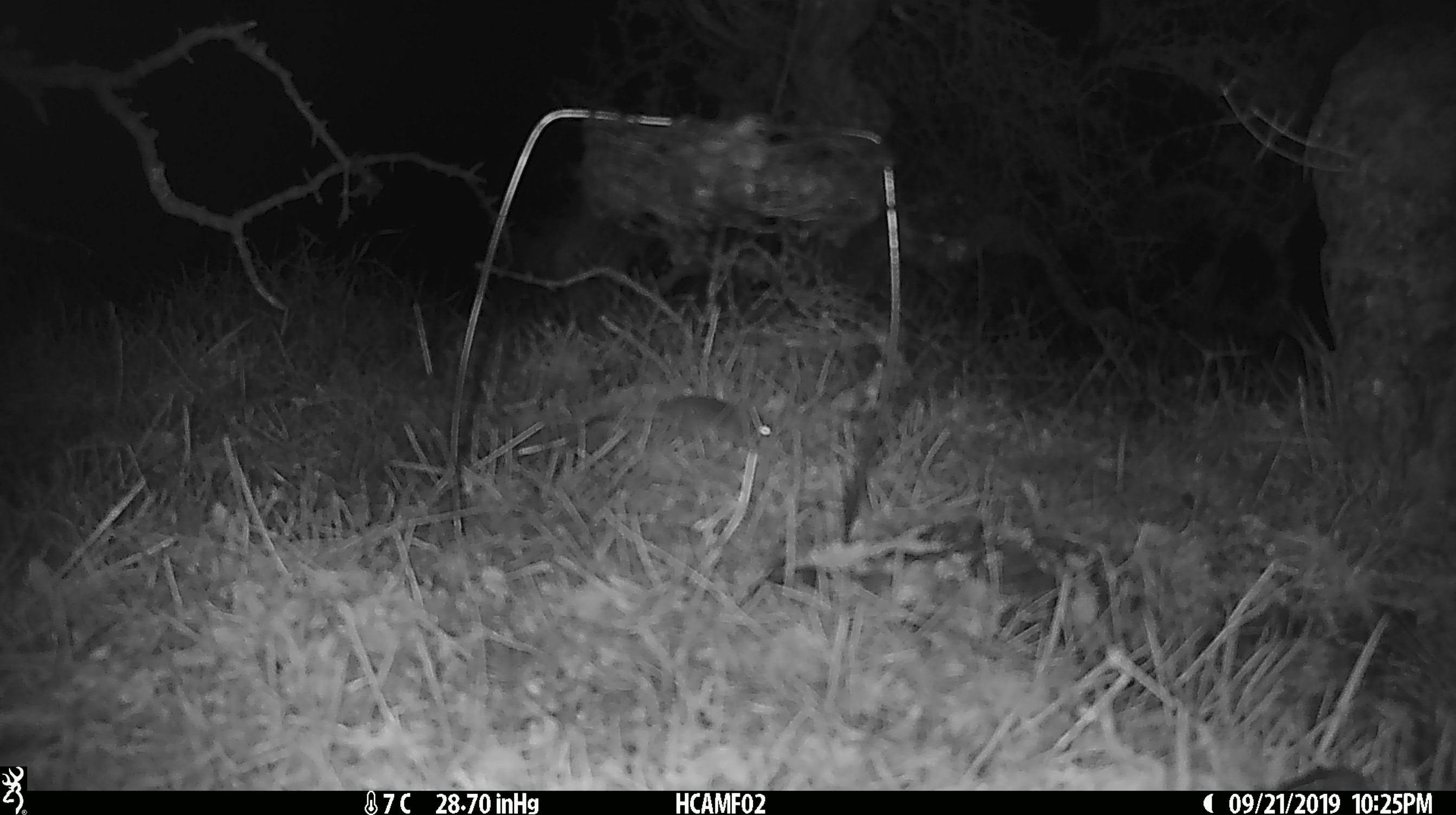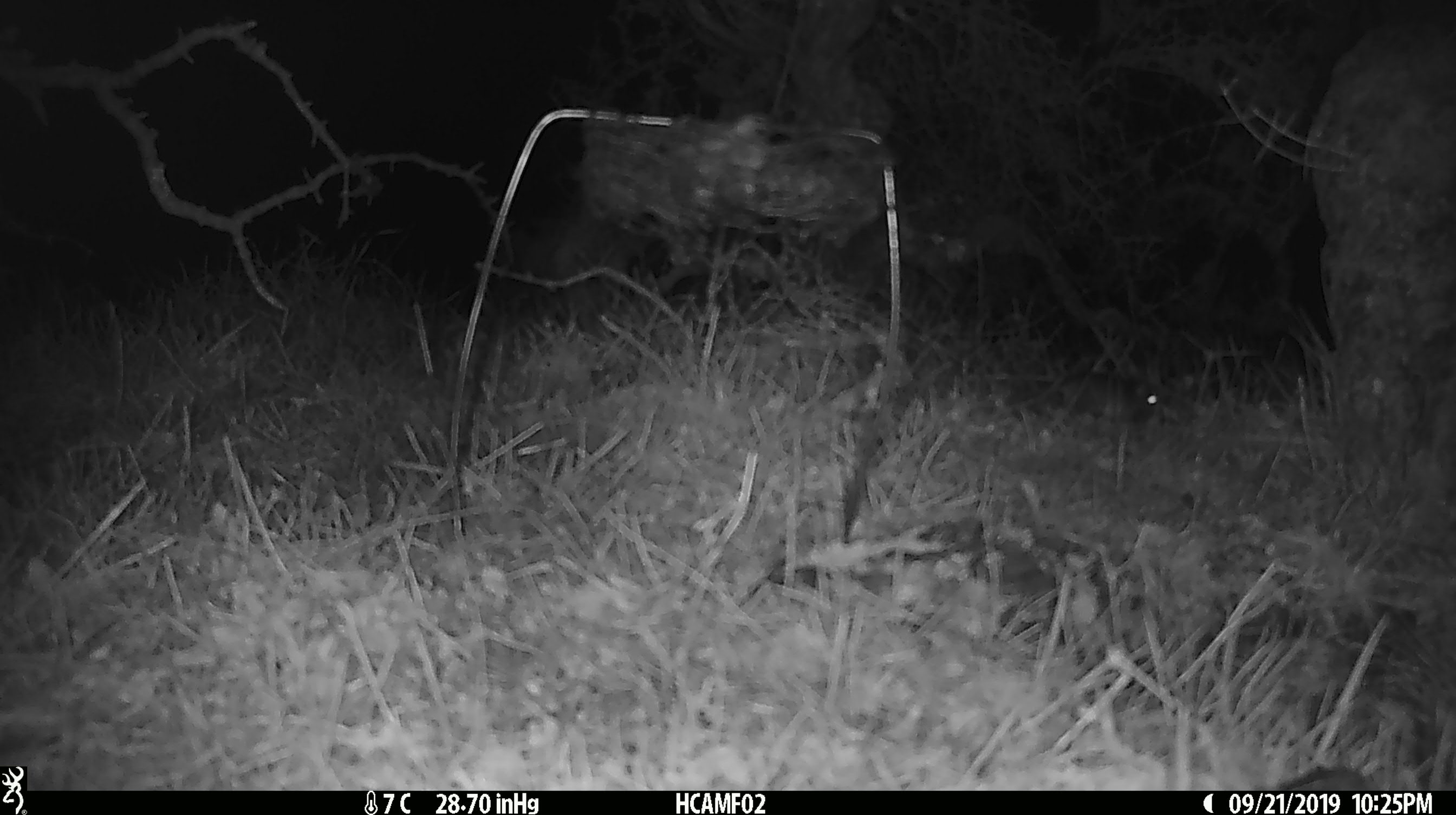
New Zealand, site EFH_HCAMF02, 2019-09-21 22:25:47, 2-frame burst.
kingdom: Animalia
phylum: Chordata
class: Mammalia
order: Rodentia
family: Muridae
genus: Mus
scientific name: Mus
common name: mouse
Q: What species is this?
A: Mouse (Mus).